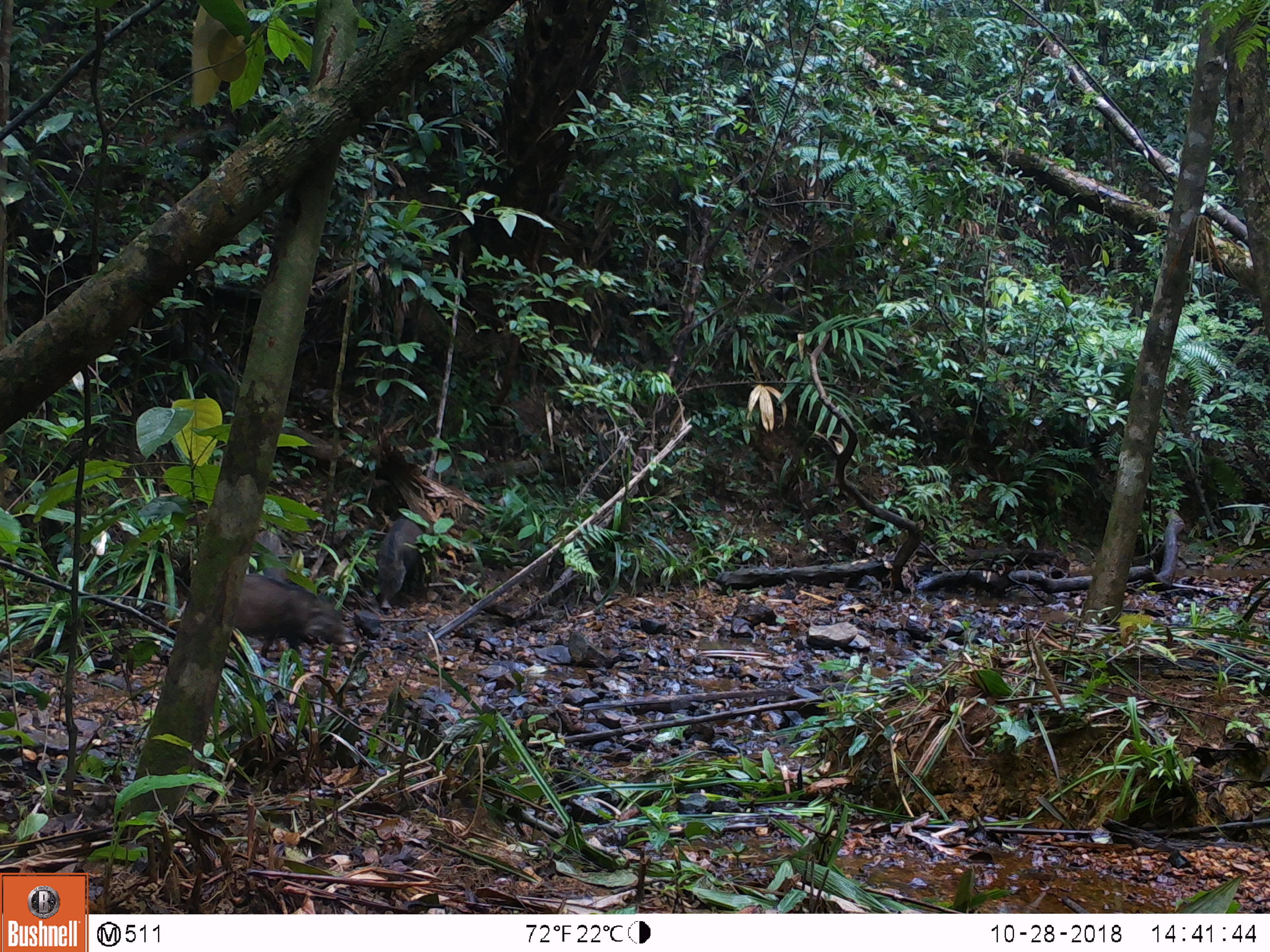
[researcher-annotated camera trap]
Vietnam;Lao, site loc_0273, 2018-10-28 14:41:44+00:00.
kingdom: Animalia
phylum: Chordata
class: Mammalia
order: Artiodactyla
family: Suidae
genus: Sus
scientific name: Sus scrofa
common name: eurasian wild pig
Eurasian wild pig (Sus scrofa). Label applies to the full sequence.